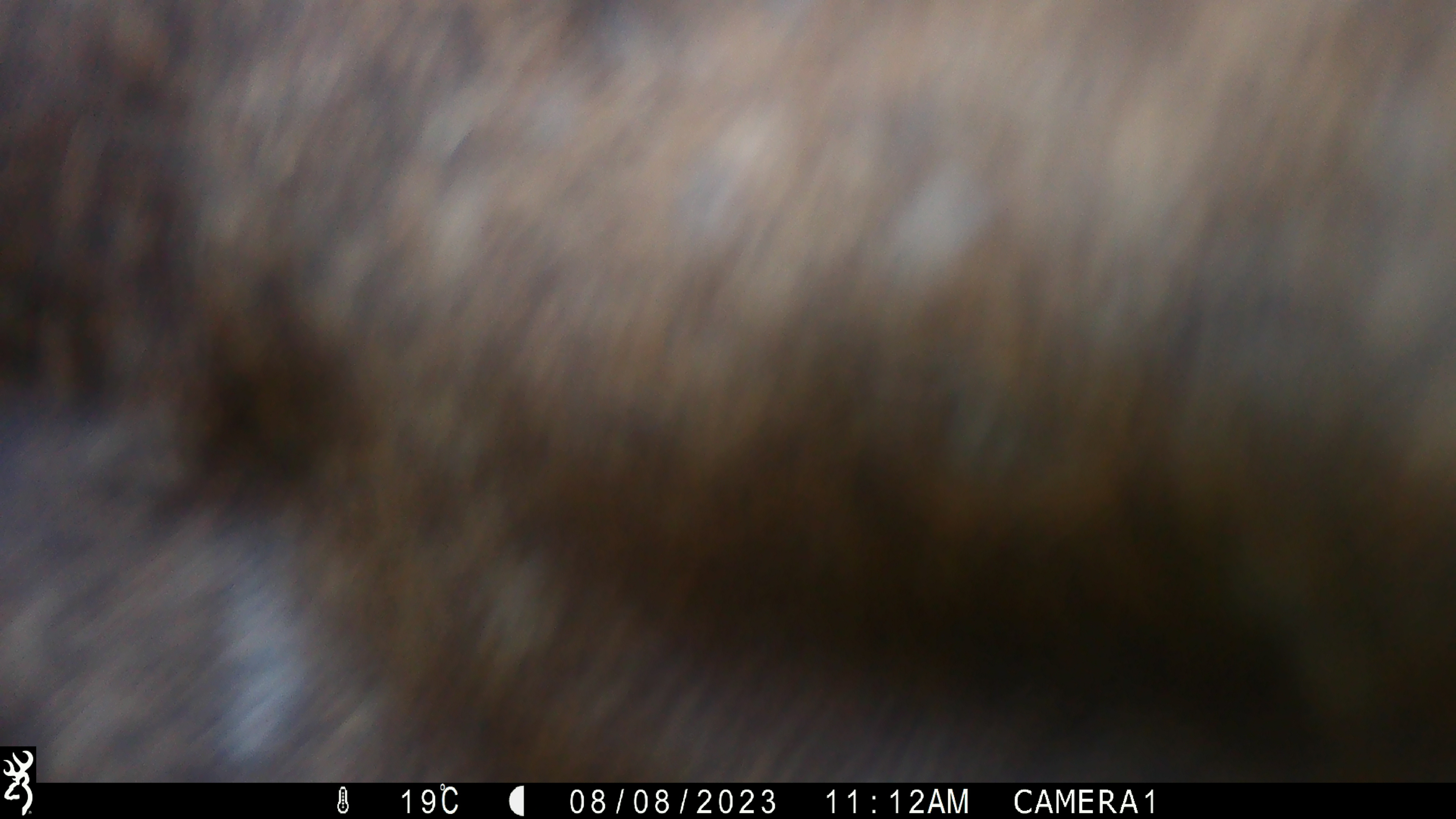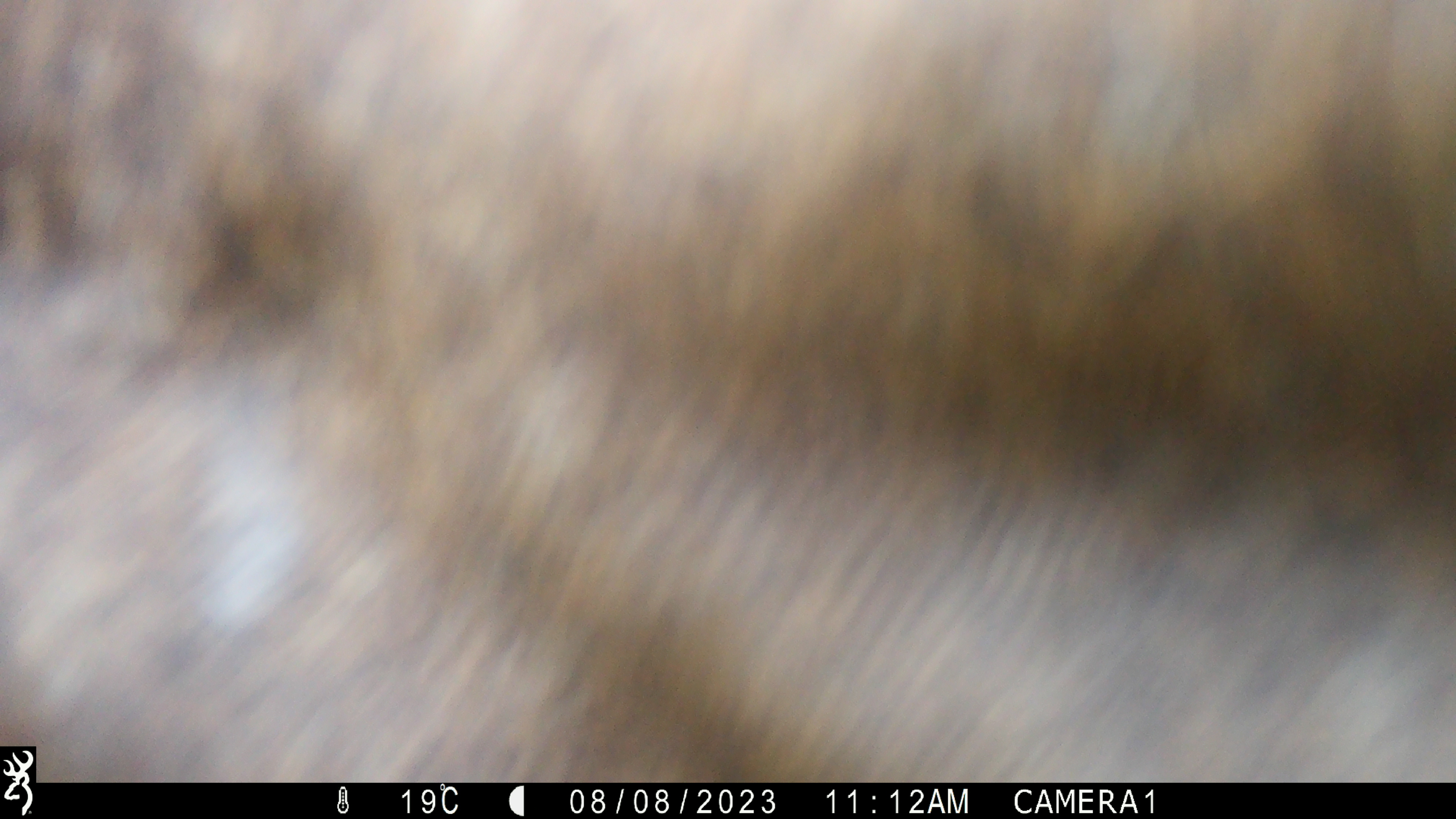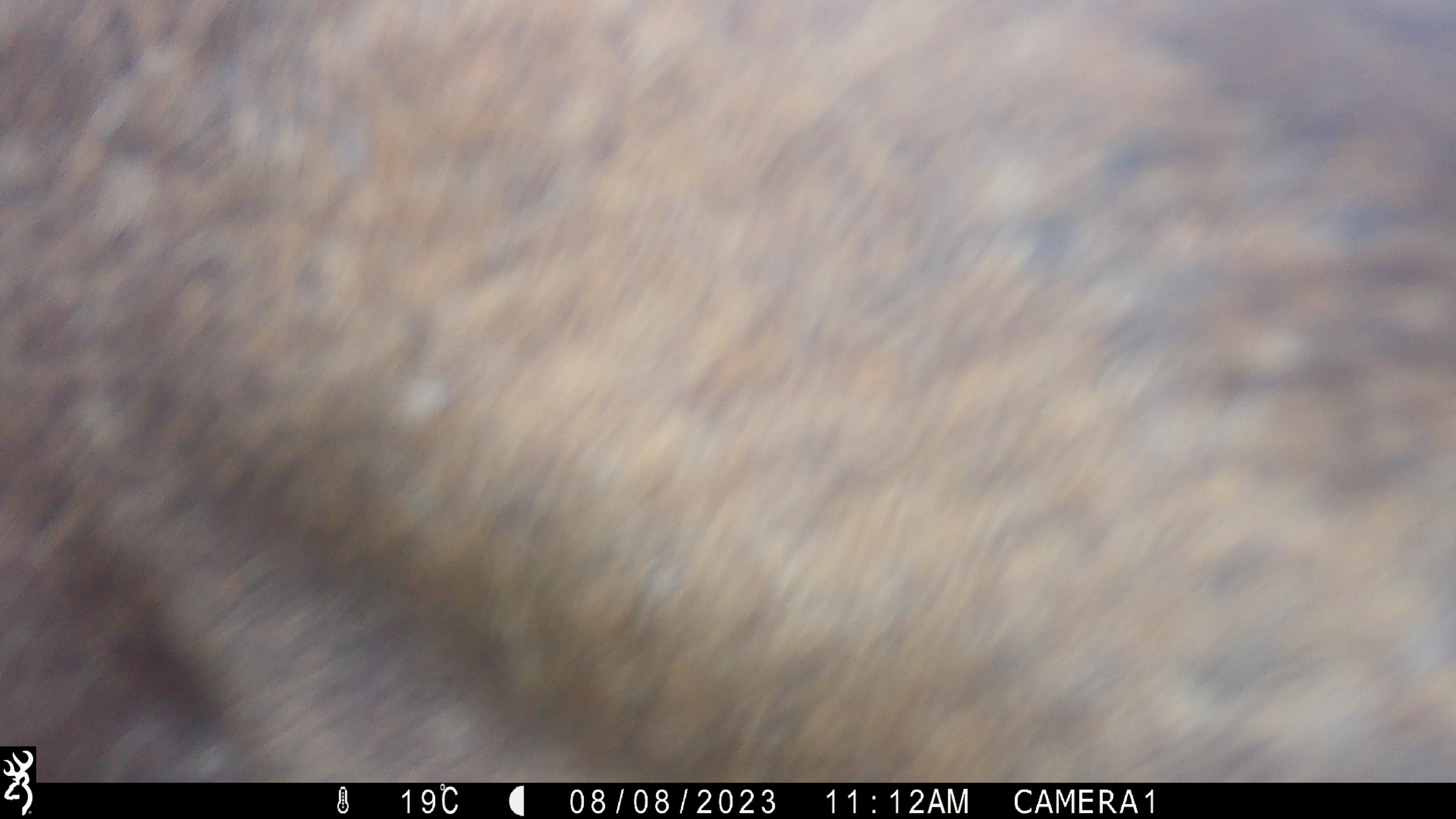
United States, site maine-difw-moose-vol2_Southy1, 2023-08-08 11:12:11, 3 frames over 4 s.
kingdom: Animalia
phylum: Chordata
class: Mammalia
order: Artiodactyla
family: Cervidae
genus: Alces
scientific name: Alces alces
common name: moose